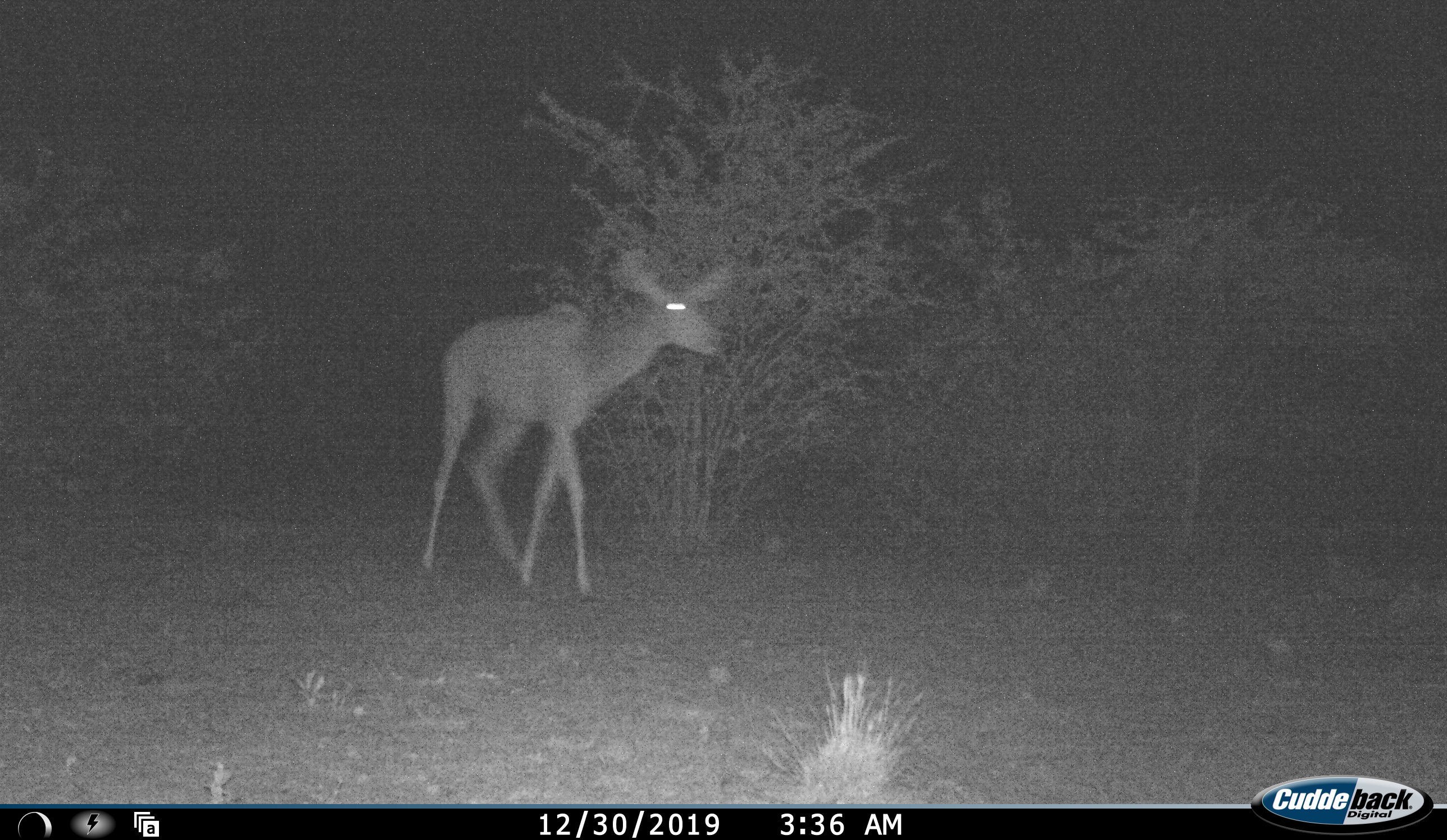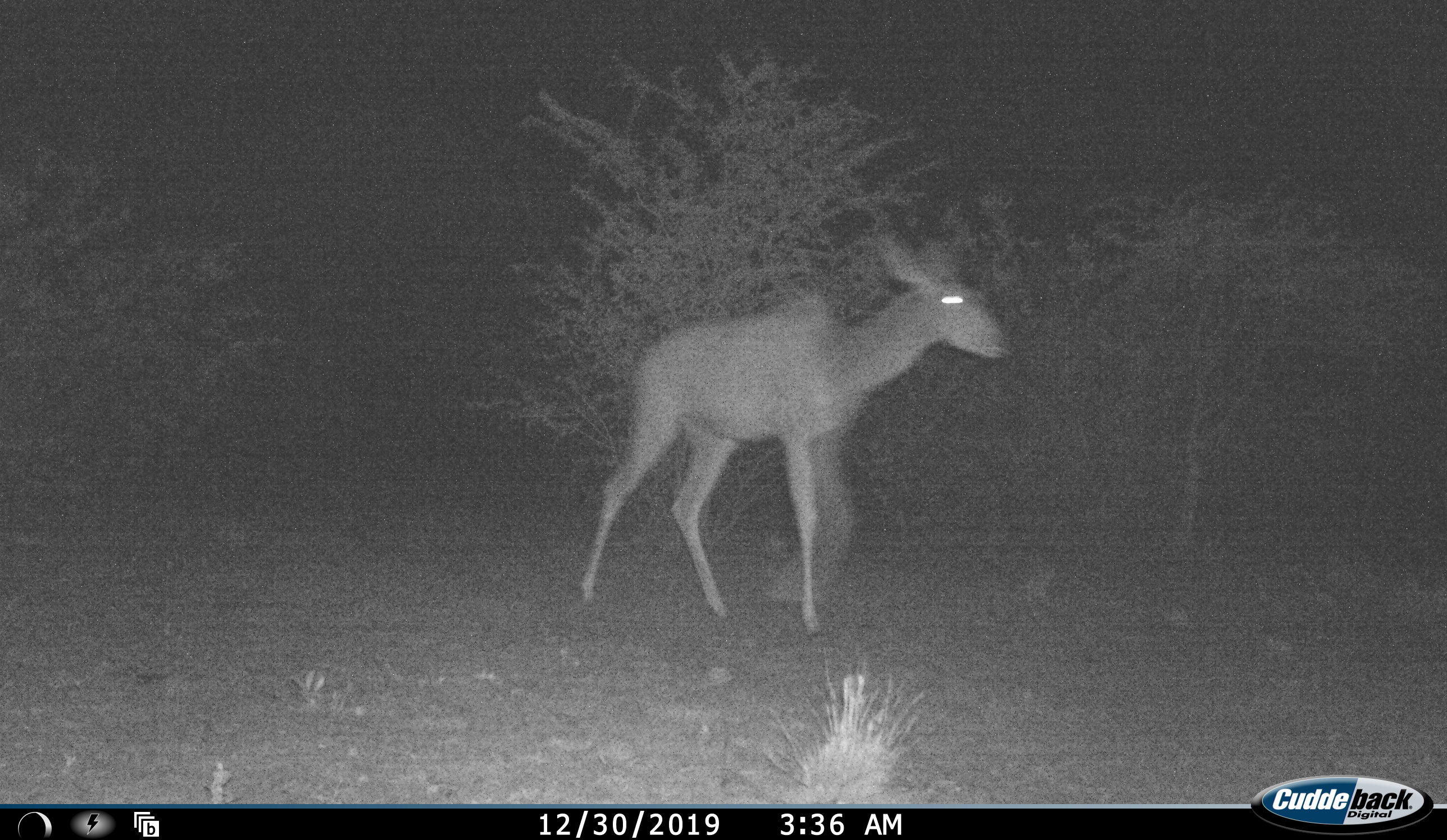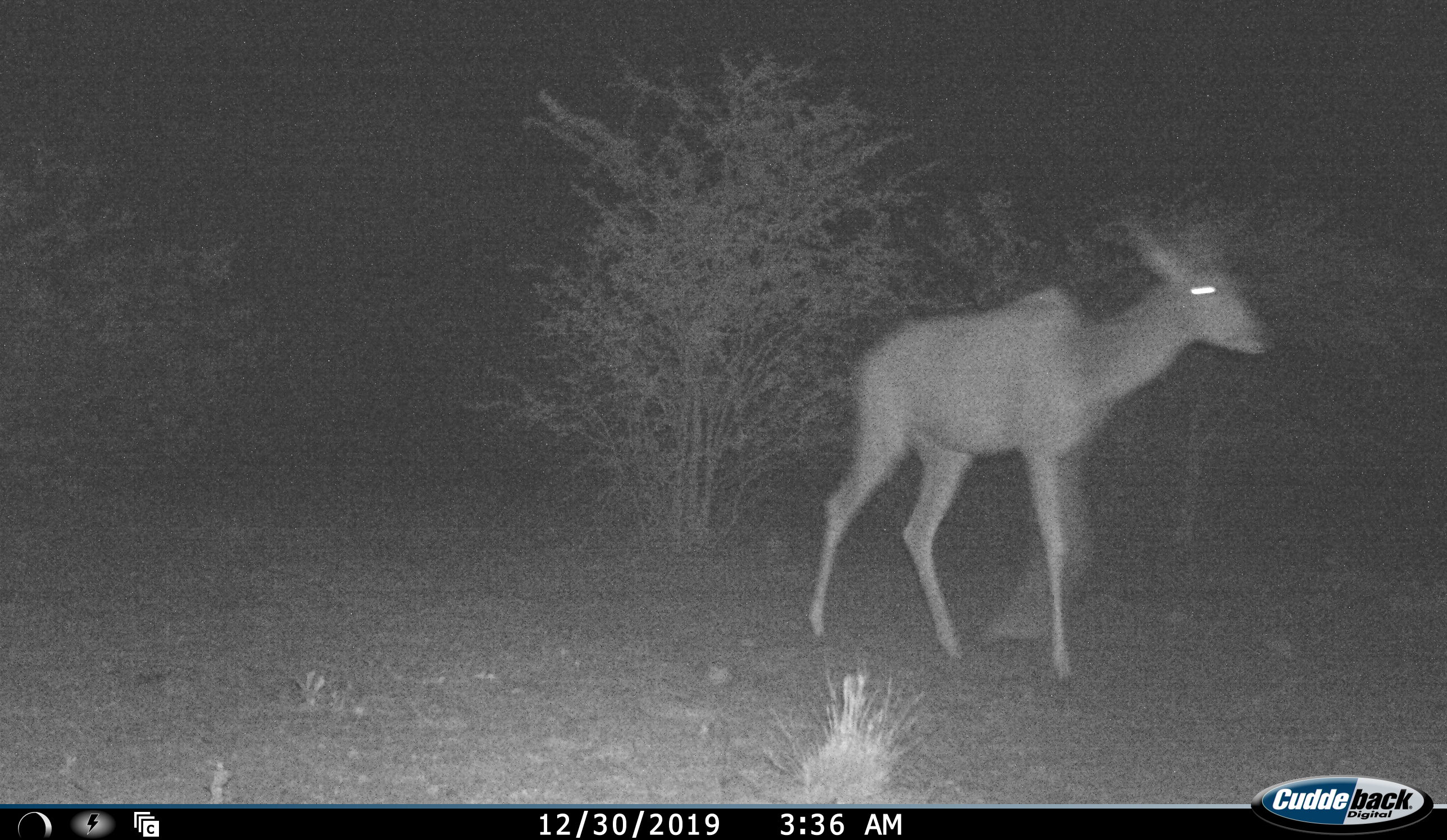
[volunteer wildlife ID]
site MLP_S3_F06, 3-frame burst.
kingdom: Animalia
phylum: Chordata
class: Mammalia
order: Artiodactyla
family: Bovidae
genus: Tragelaphus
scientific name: Tragelaphus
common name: kudu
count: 1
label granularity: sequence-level